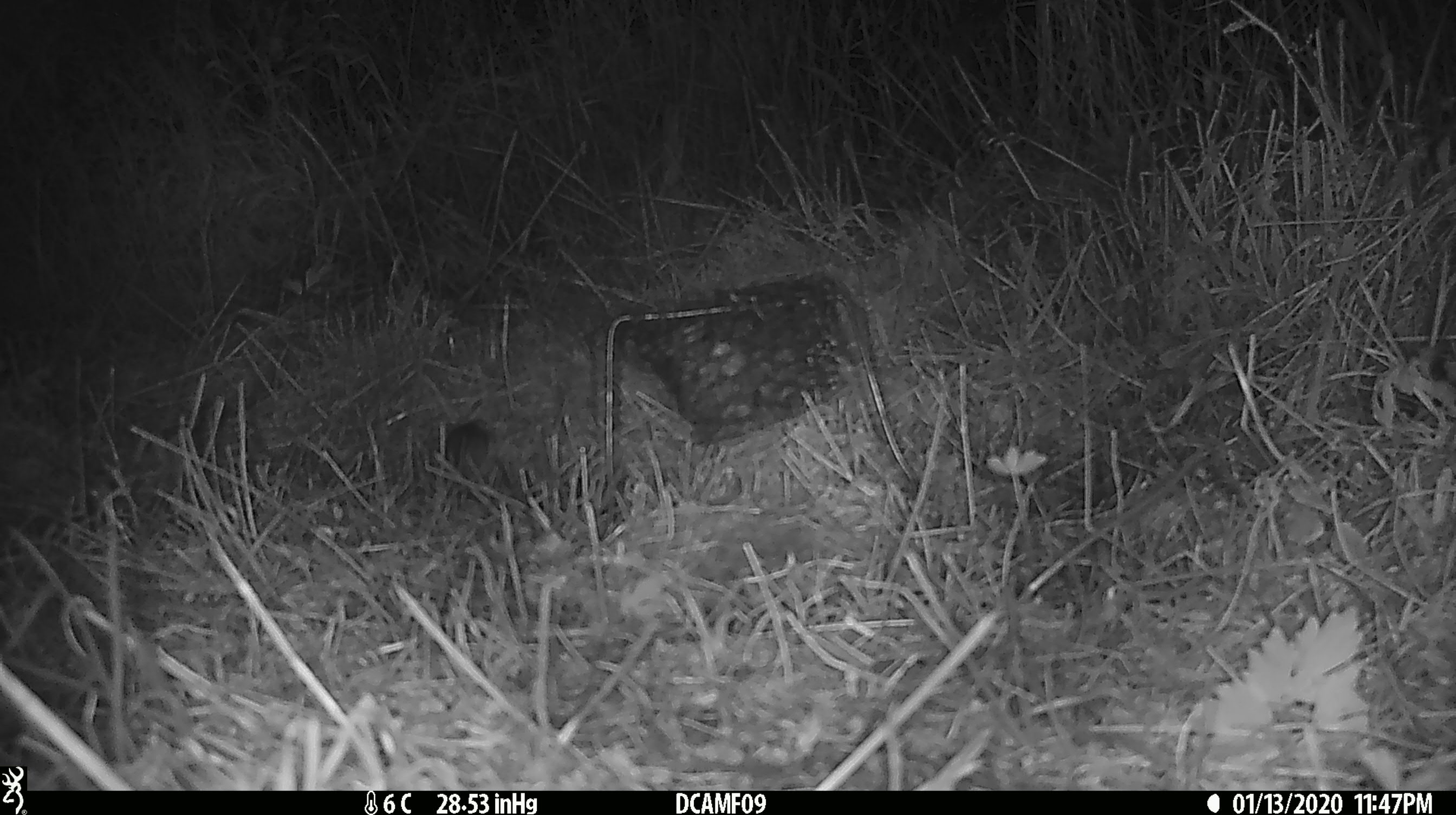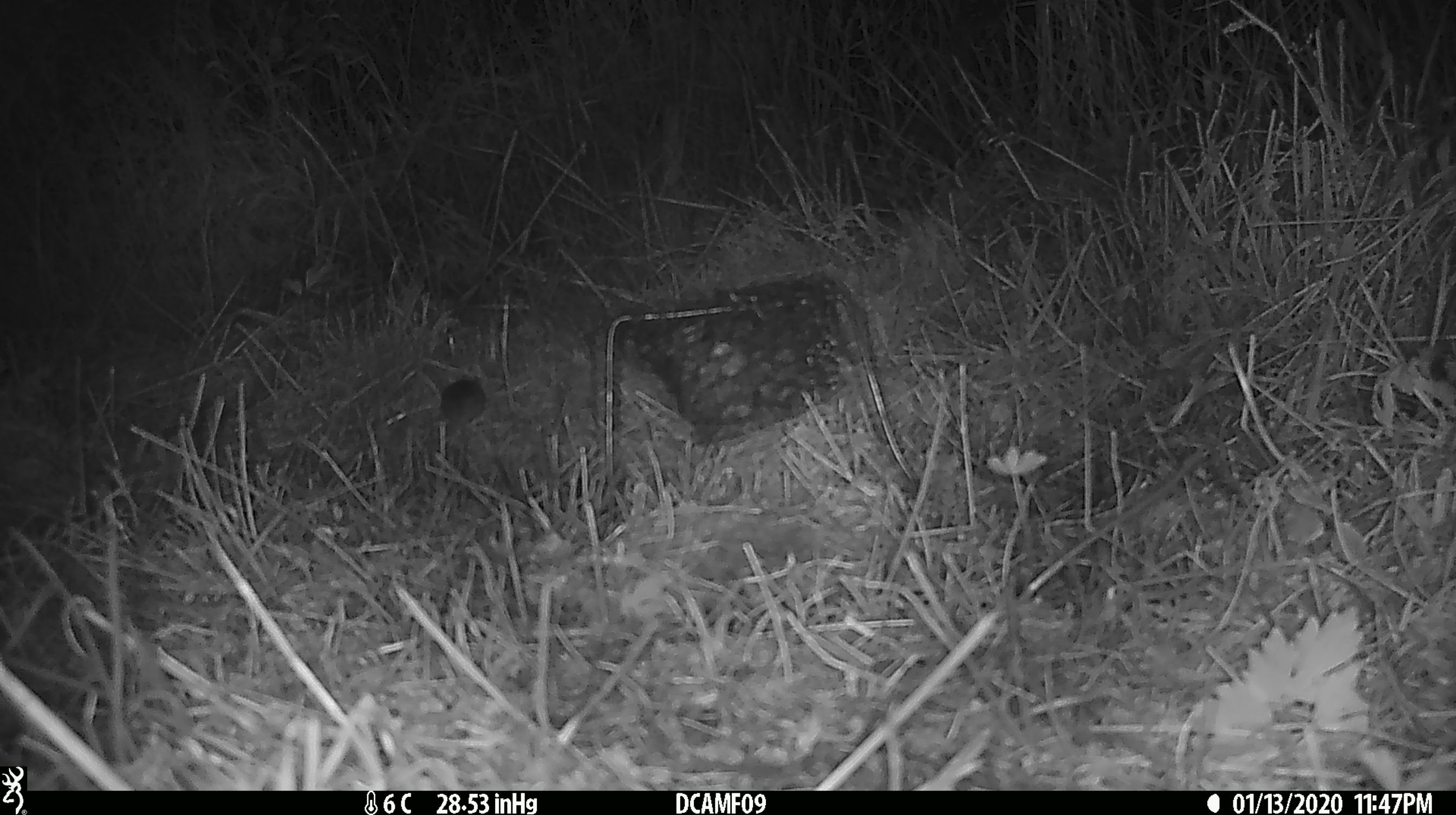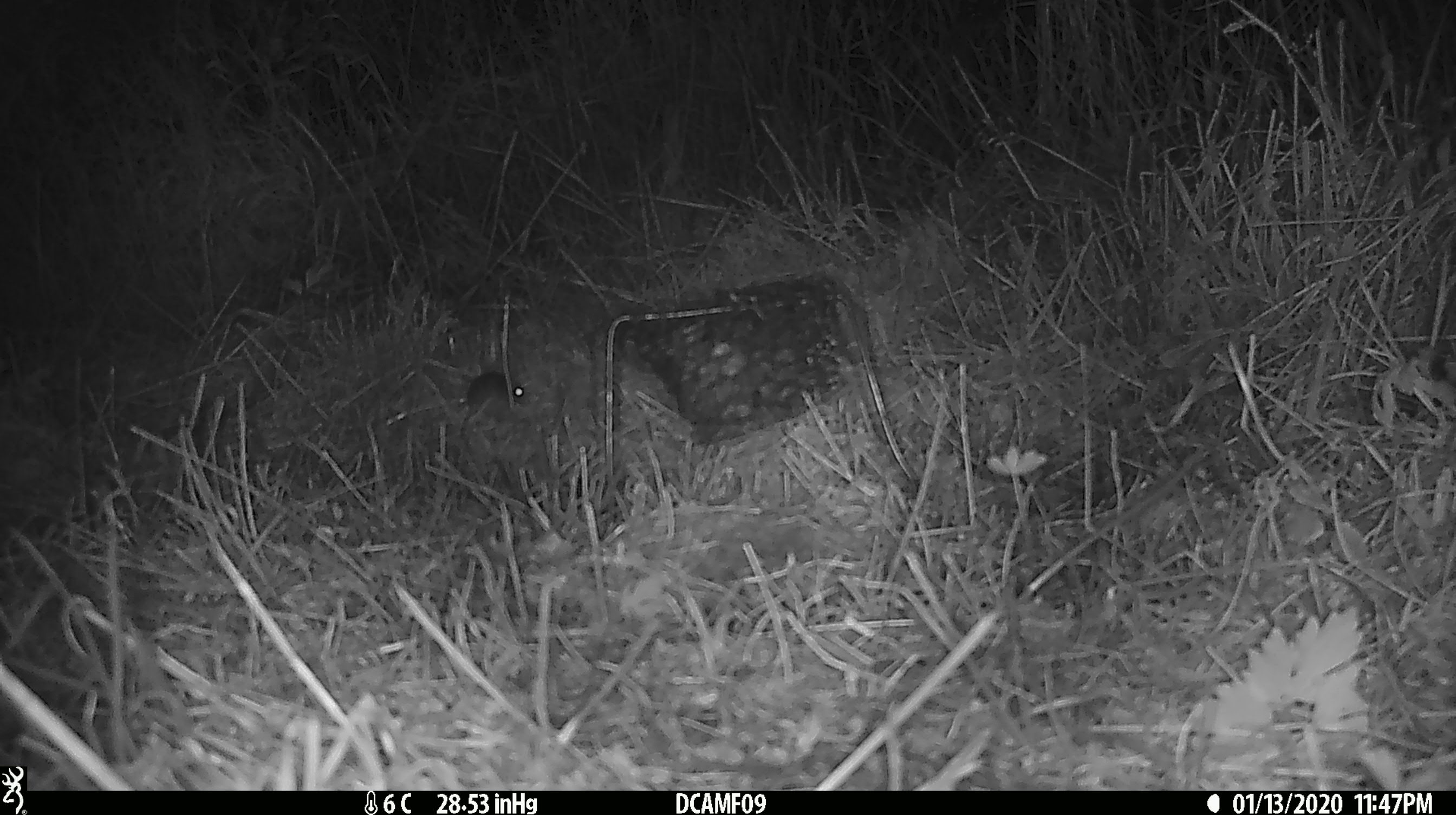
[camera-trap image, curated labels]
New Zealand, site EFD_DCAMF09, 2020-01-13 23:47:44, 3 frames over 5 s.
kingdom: Animalia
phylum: Chordata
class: Mammalia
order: Rodentia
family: Muridae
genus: Mus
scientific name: Mus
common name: mouse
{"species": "mouse (Mus)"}